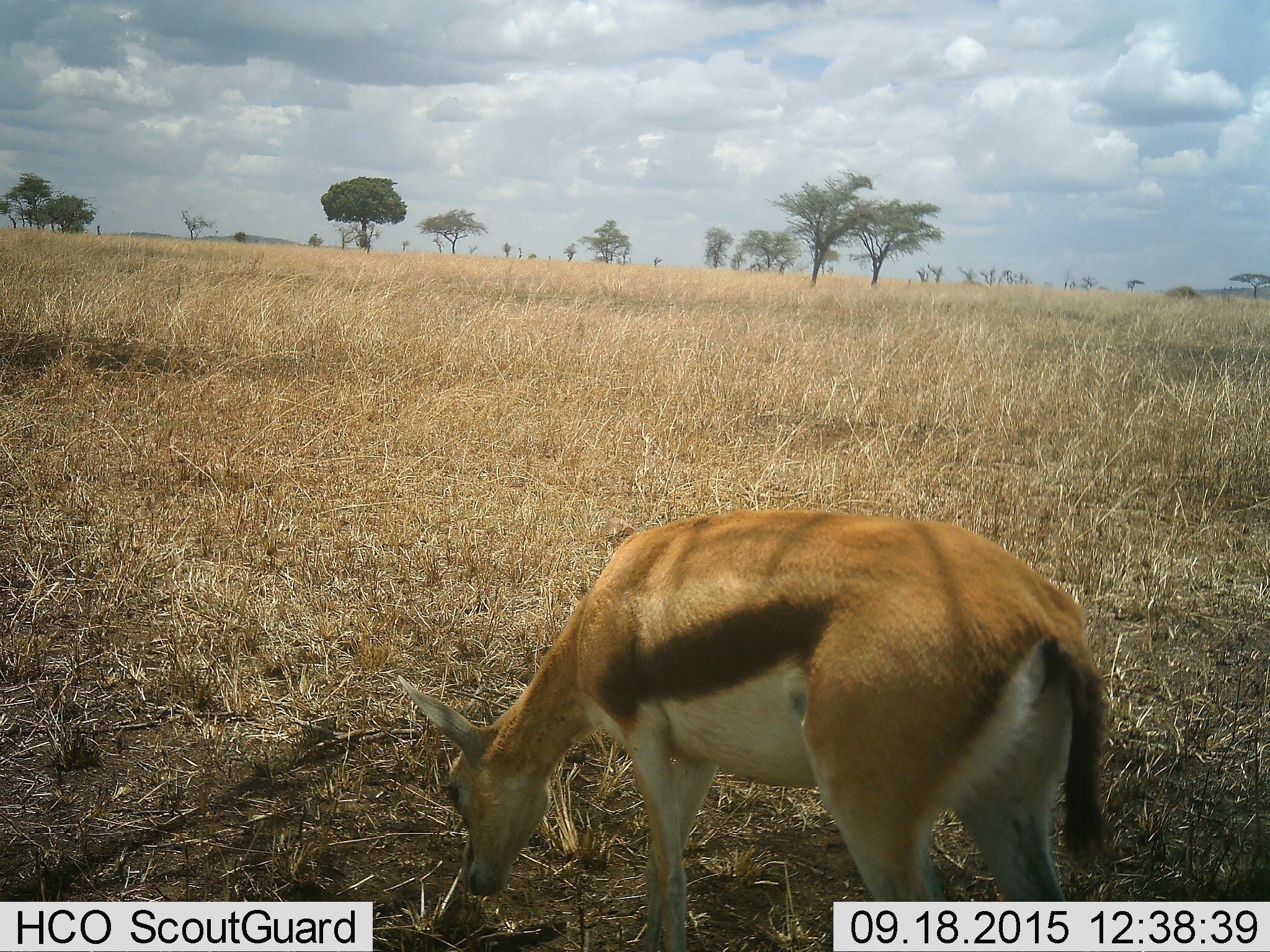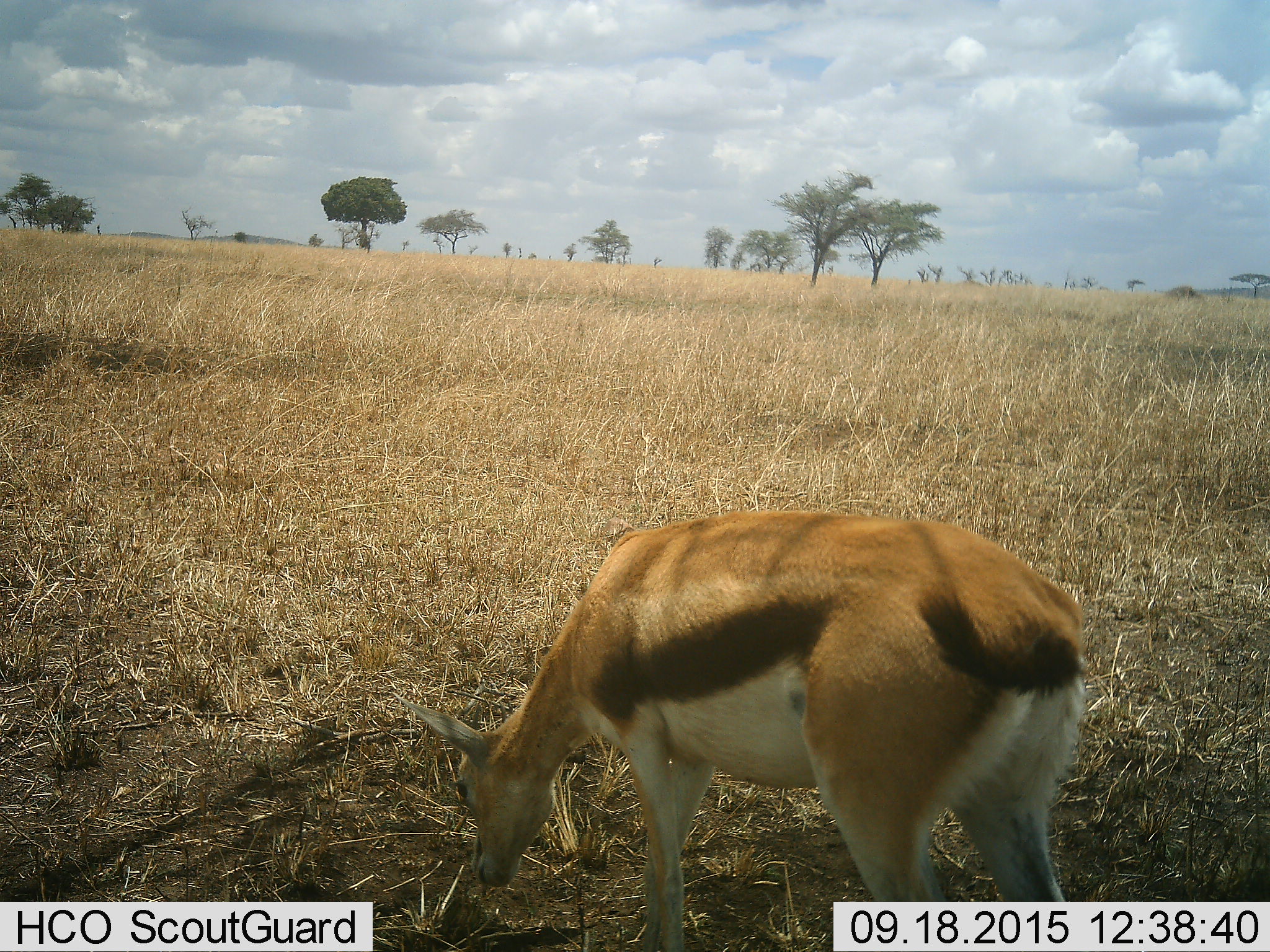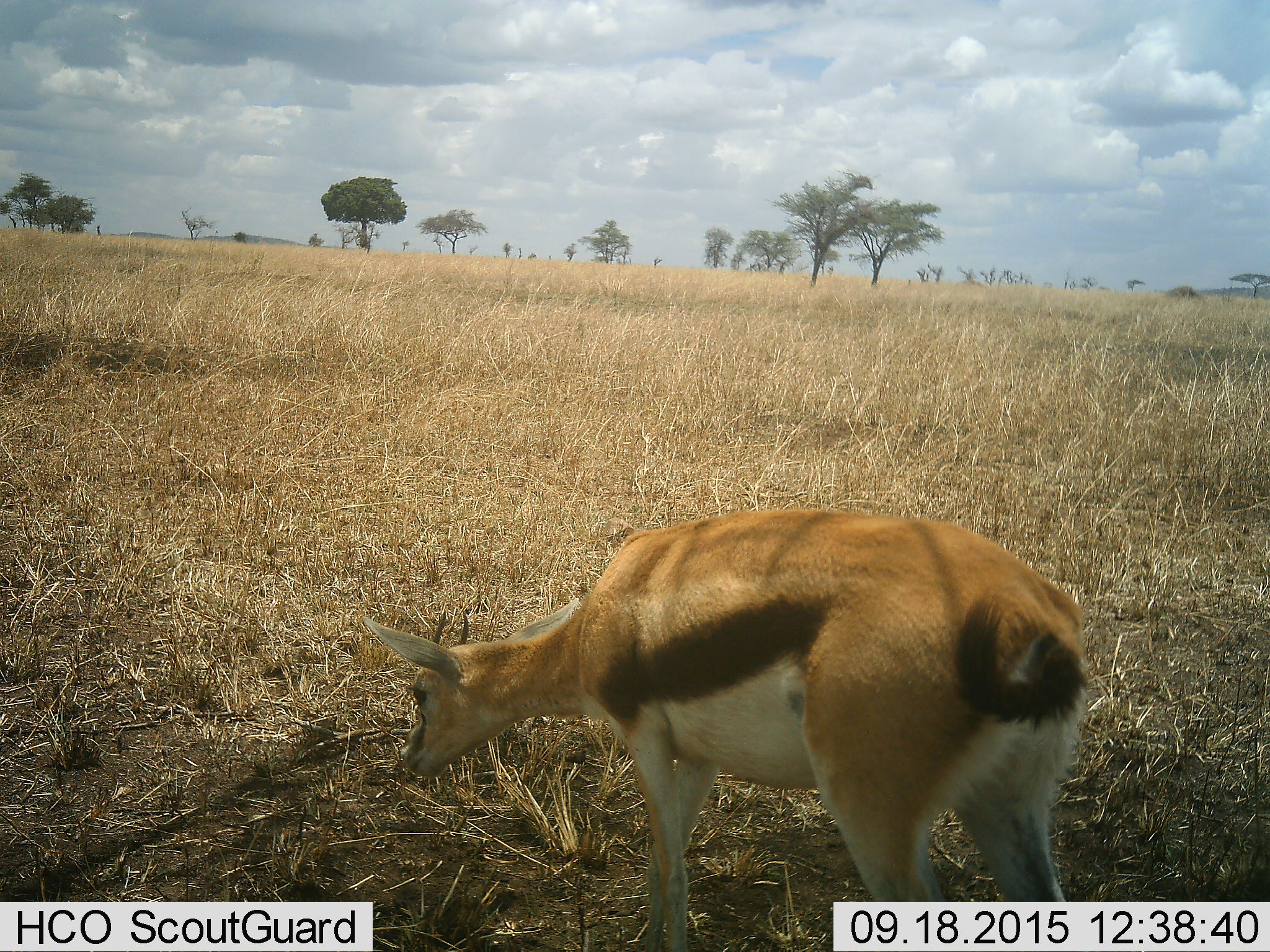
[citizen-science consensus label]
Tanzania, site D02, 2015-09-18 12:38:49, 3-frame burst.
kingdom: Animalia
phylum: Chordata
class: Mammalia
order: Artiodactyla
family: Bovidae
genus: Eudorcas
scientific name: Eudorcas thomsonii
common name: thomson's gazelle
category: gazellethomsons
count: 1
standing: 31%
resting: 0%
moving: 0%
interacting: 0%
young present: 6%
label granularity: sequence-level